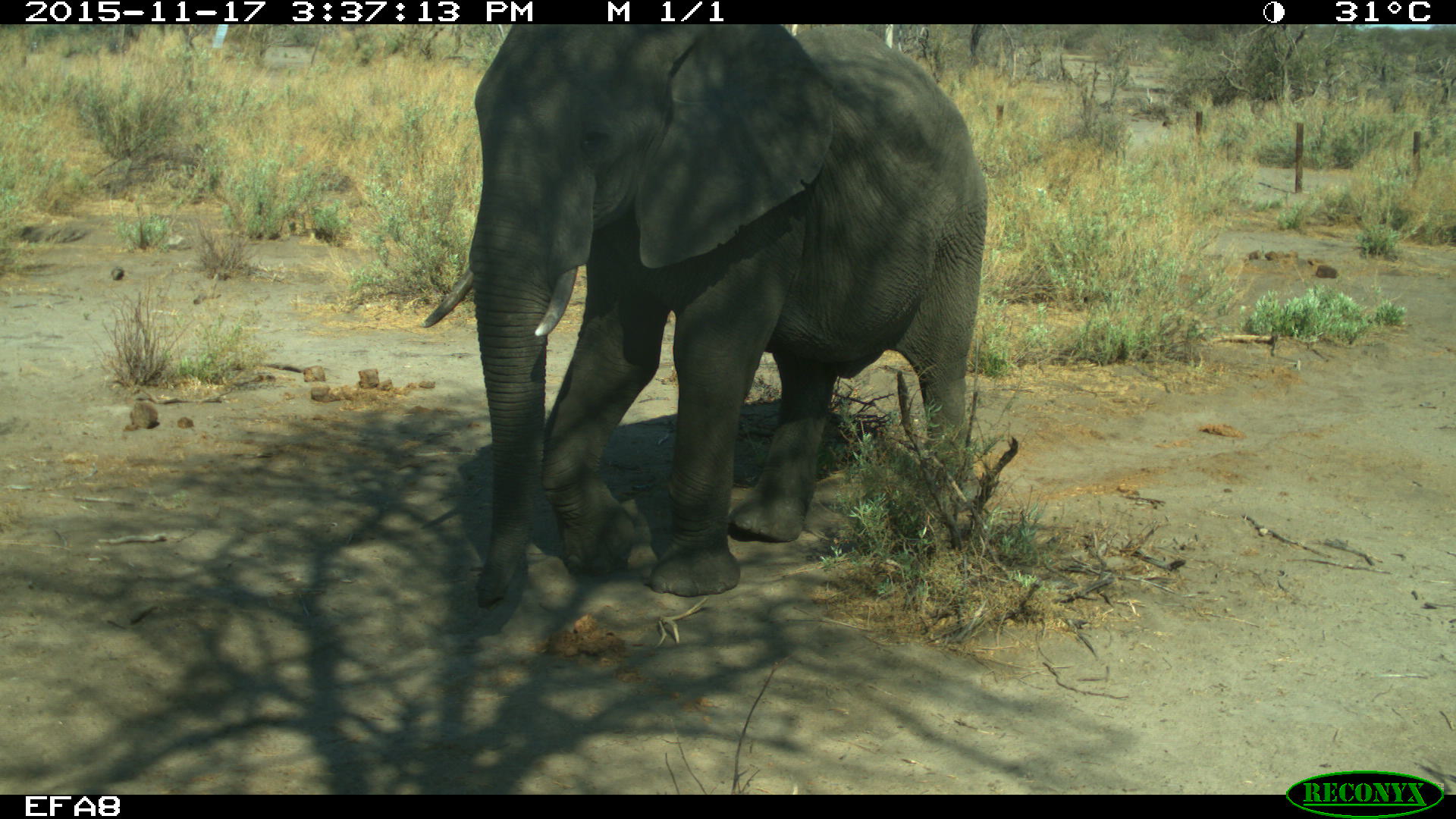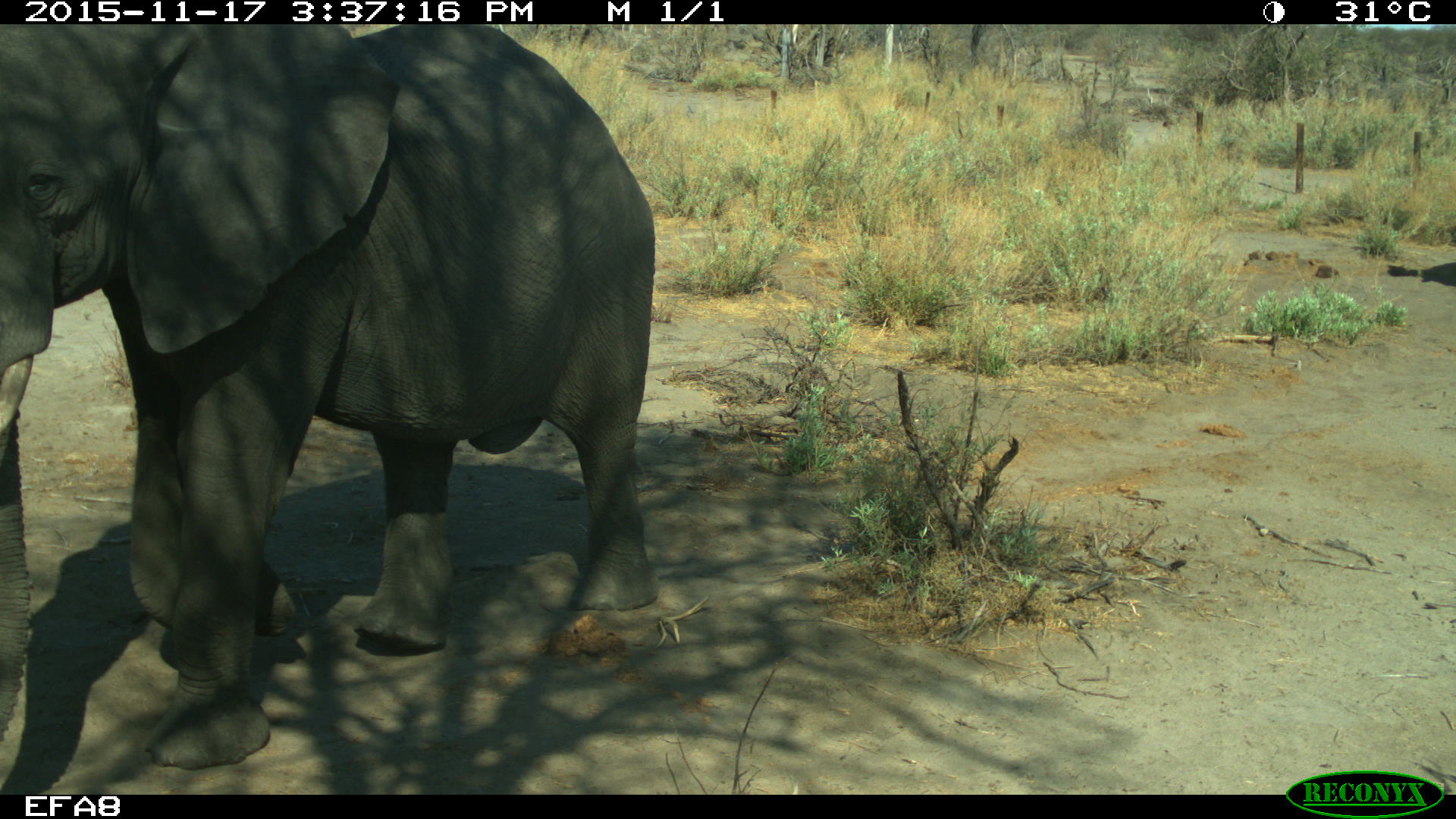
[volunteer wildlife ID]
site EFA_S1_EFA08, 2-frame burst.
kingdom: Animalia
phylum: Chordata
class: Mammalia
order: Proboscidea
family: Elephantidae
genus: Loxodonta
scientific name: Loxodonta africana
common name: african bush elephant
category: elephant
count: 1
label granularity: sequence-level